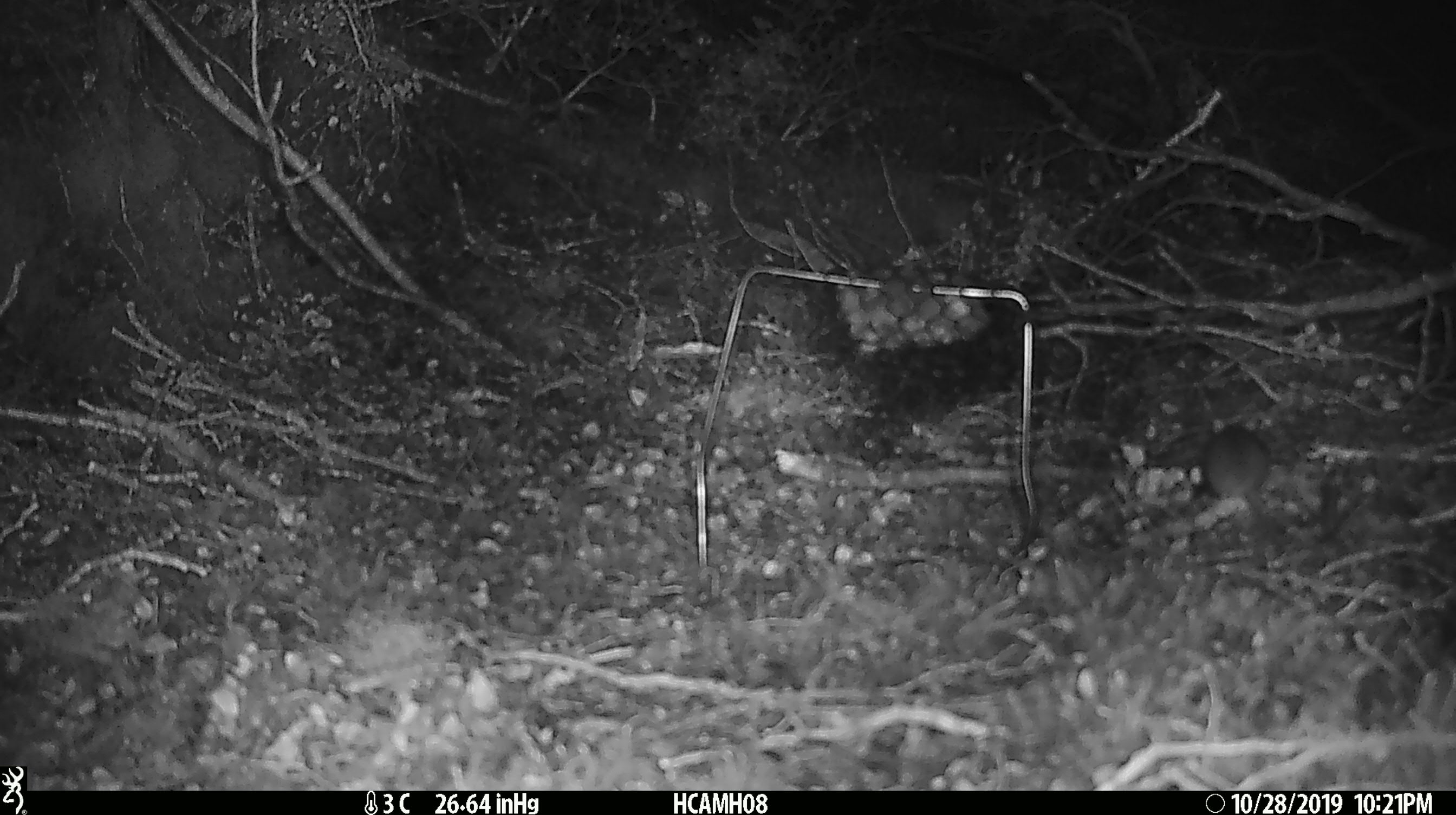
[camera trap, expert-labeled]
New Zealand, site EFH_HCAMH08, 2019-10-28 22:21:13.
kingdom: Animalia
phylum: Chordata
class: Mammalia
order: Rodentia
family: Muridae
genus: Mus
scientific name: Mus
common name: mouse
Mouse (Mus).